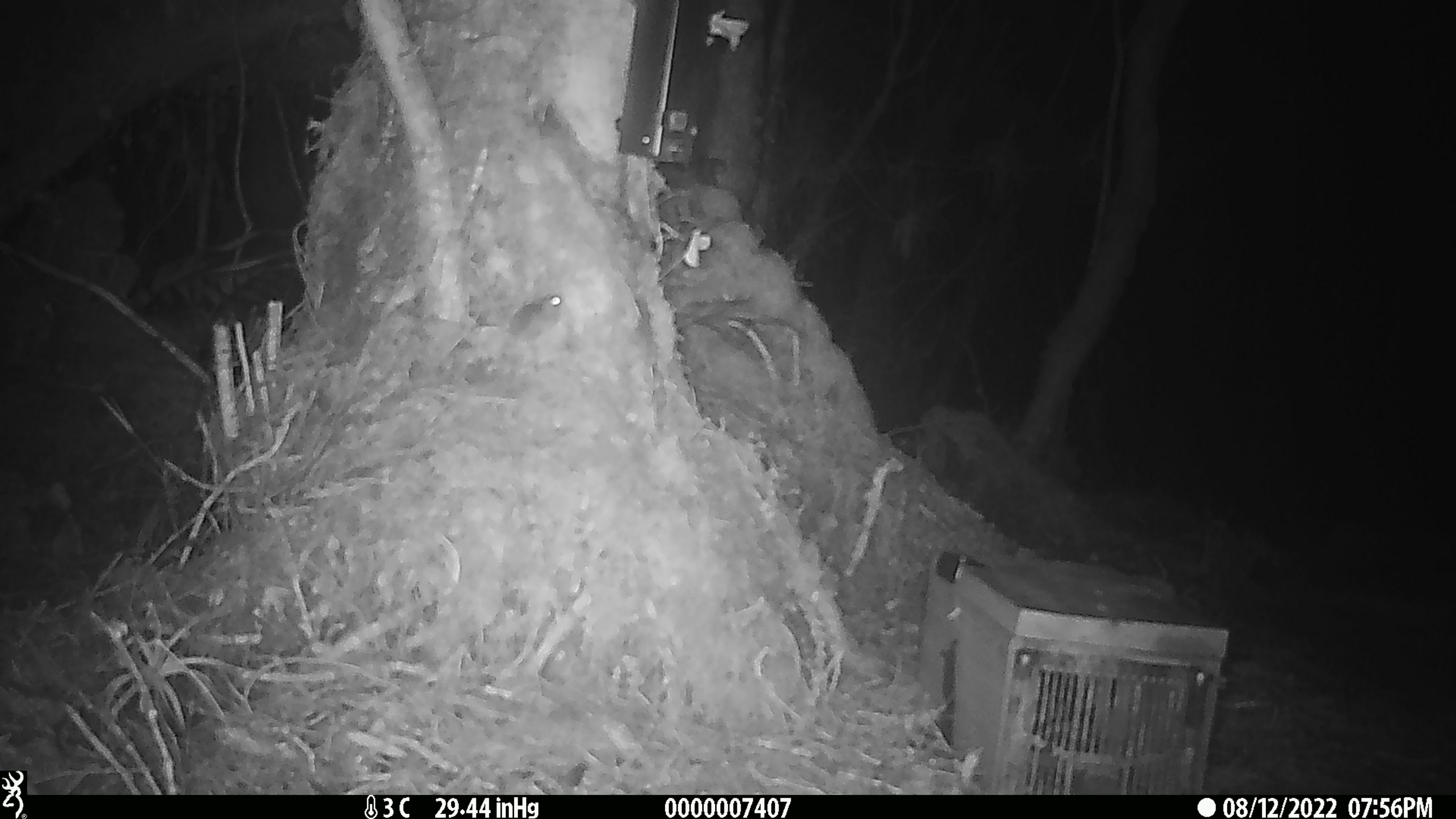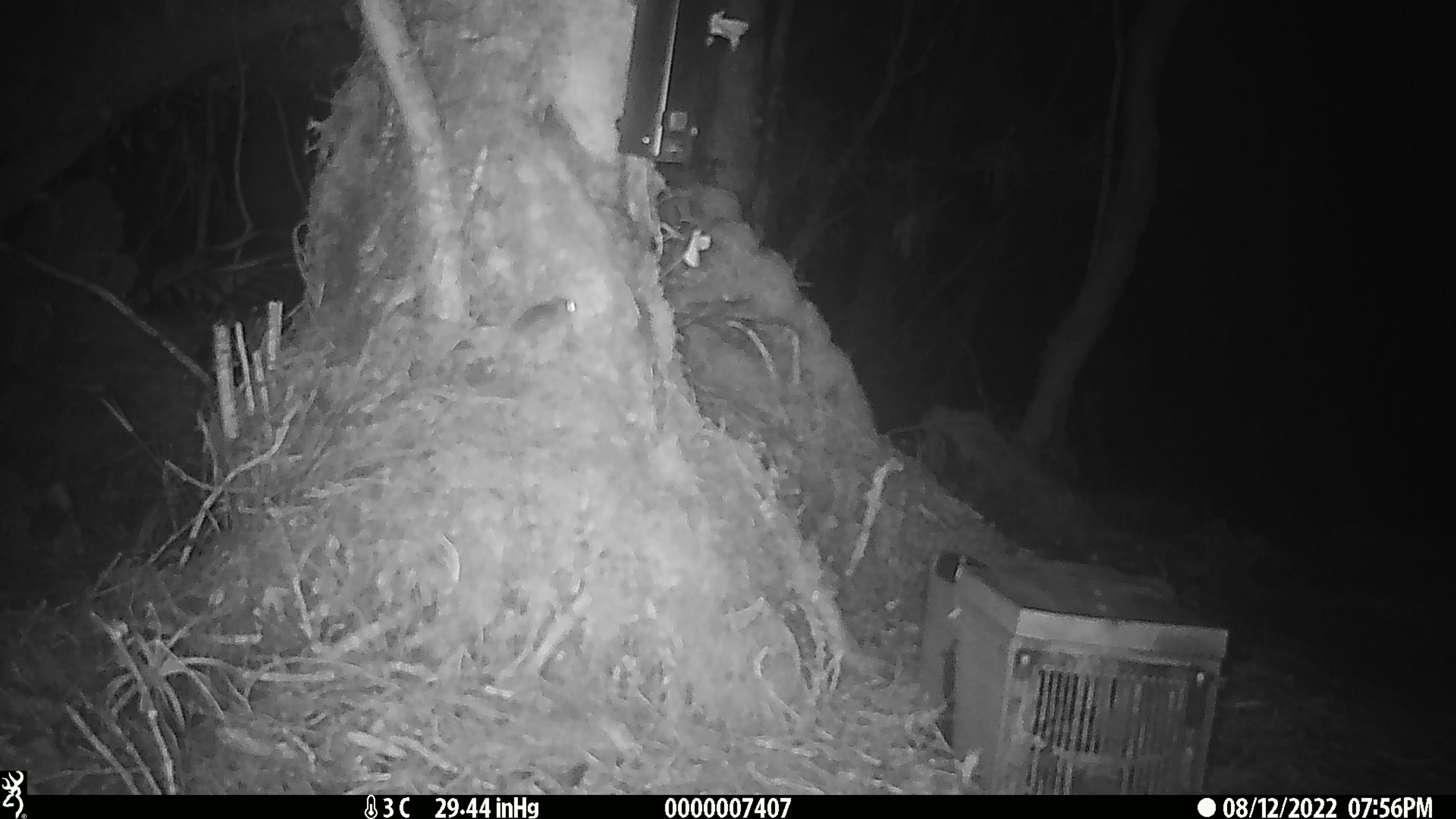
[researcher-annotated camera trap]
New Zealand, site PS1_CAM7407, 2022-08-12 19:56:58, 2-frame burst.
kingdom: Animalia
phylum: Chordata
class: Mammalia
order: Rodentia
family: Muridae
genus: Mus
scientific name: Mus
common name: mouse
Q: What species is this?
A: Mouse (Mus).